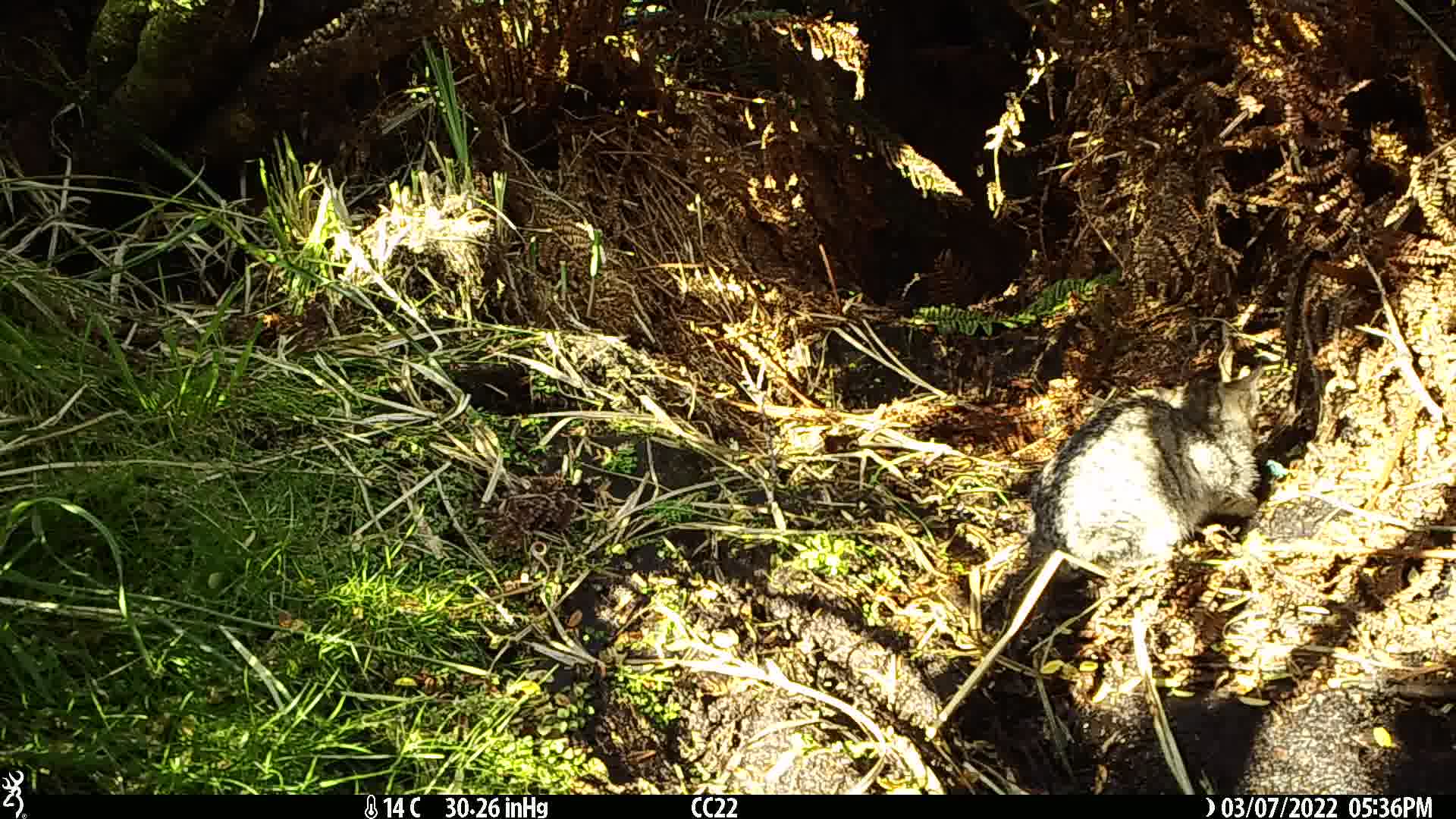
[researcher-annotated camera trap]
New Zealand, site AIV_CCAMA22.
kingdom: Animalia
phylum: Chordata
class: Mammalia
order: Carnivora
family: Felidae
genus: Felis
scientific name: Felis catus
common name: domestic cat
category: cat